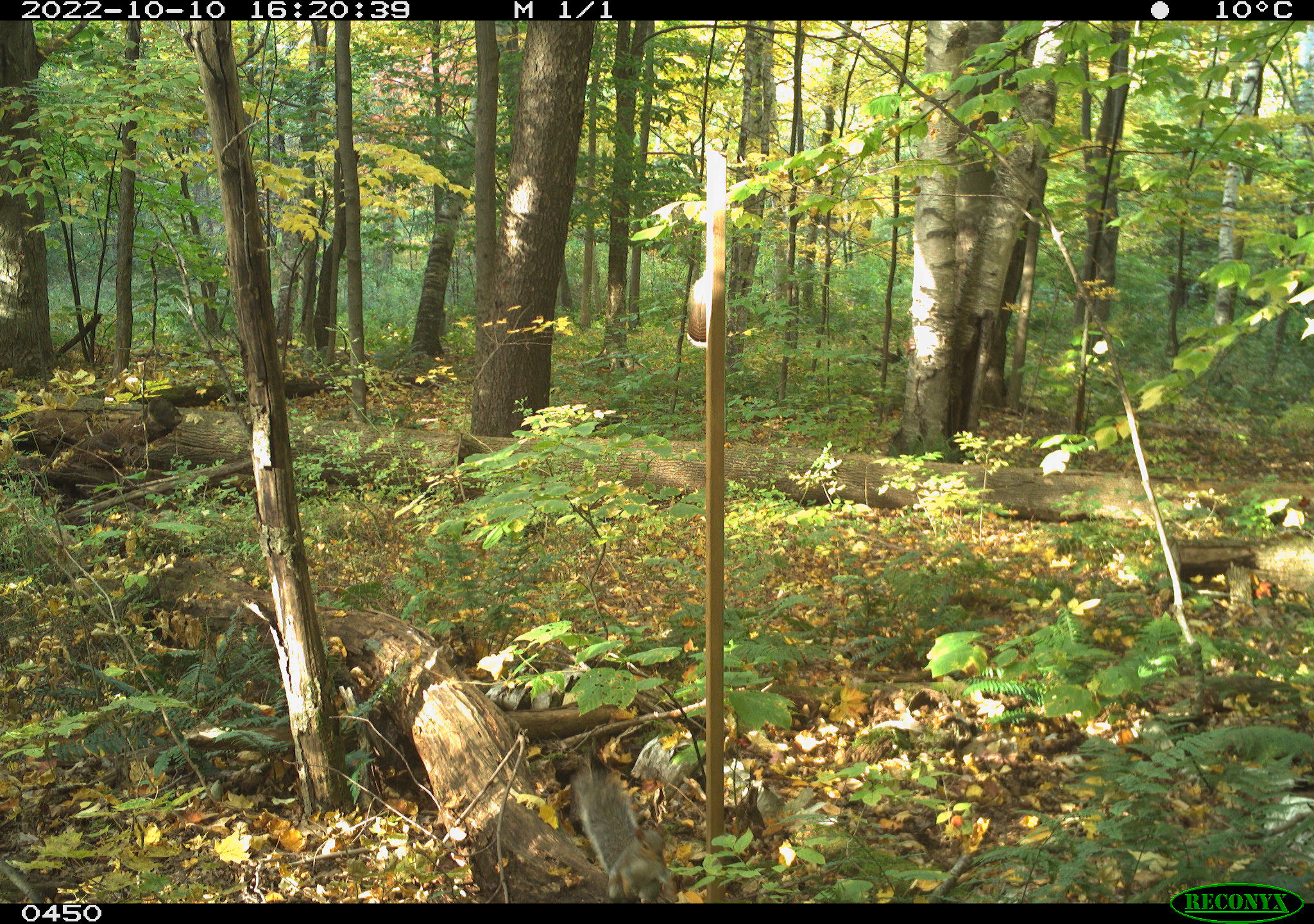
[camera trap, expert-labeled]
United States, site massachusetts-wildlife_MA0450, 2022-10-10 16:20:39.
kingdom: Animalia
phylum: Chordata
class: Mammalia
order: Rodentia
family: Sciuridae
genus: Sciurus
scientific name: Sciurus carolinensis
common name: gray squirrel